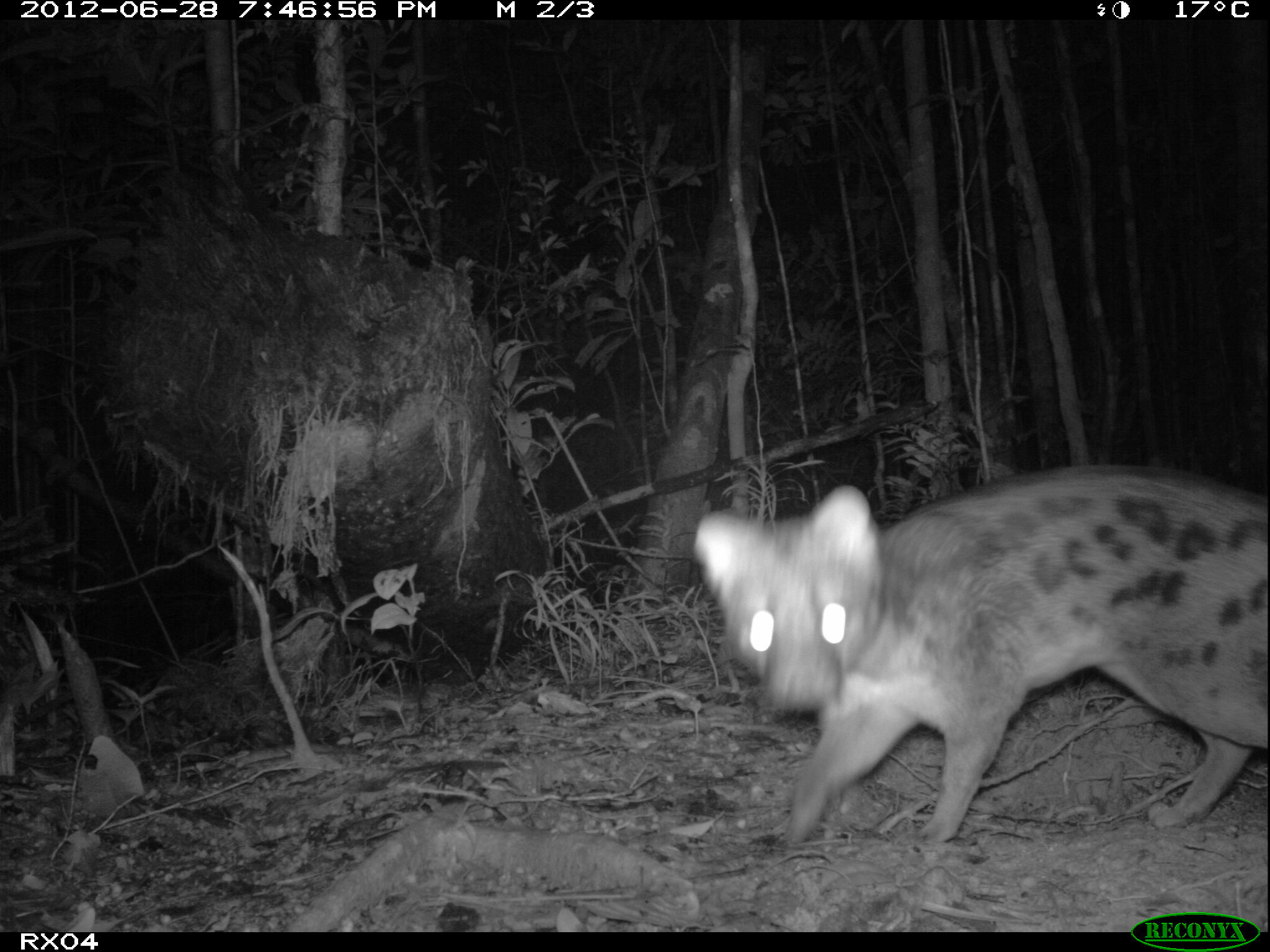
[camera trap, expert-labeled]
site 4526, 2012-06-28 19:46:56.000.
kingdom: Animalia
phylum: Chordata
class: Mammalia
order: Carnivora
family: Eupleridae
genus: Fossa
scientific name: Fossa fossana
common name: fanaloka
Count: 1.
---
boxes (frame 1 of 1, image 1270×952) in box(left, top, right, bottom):
fossa fossana: box(687, 460, 1270, 847)